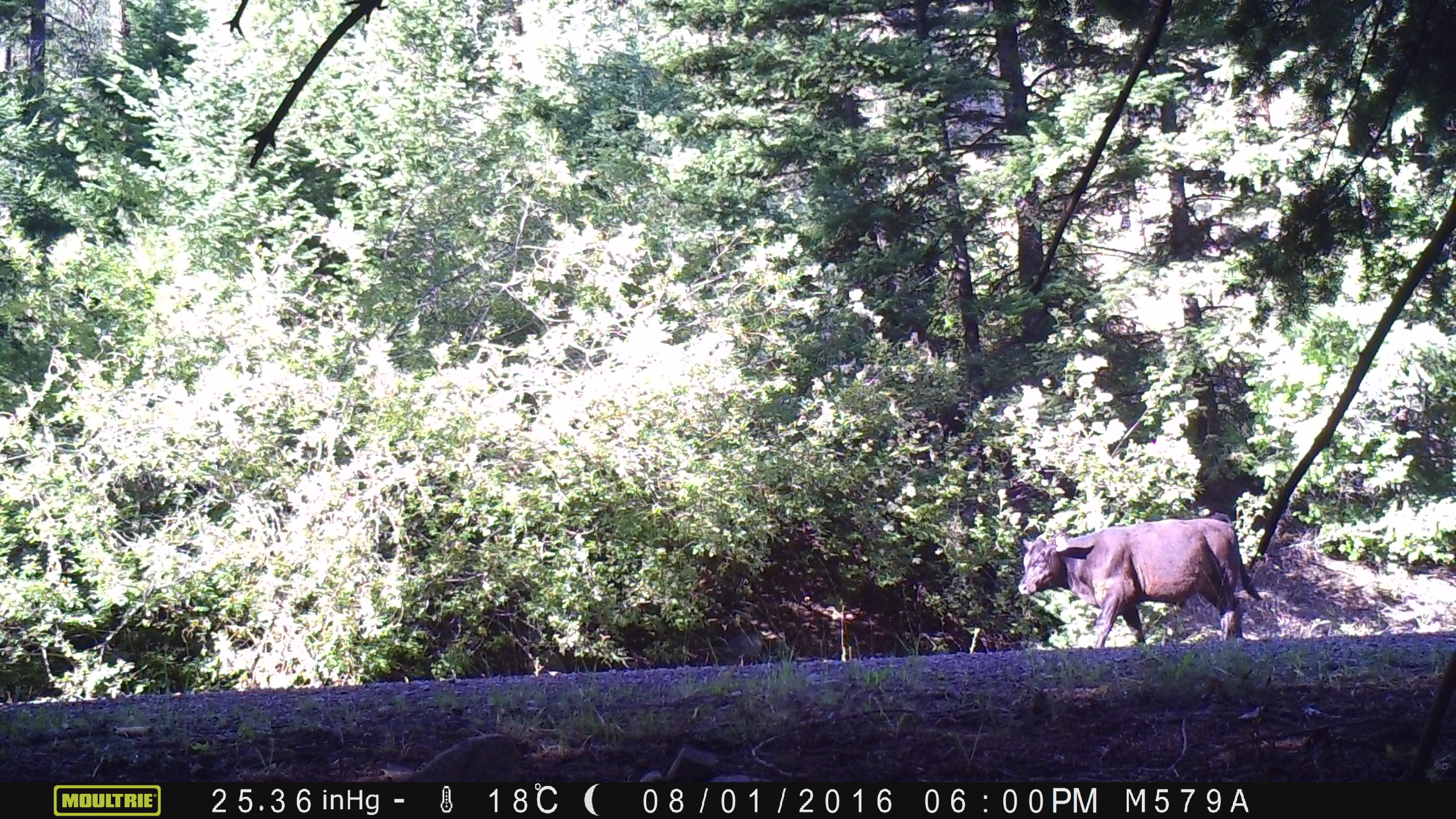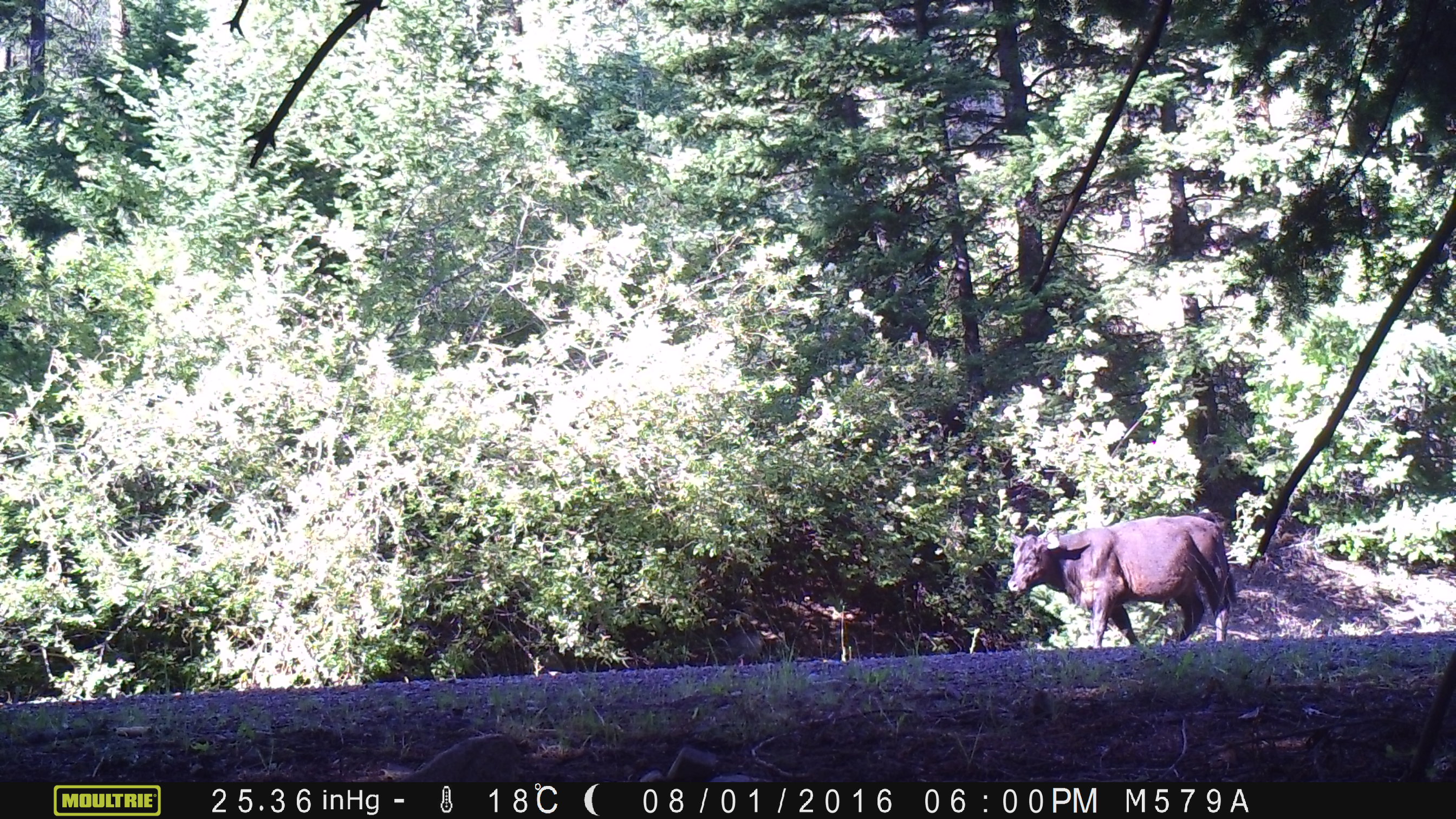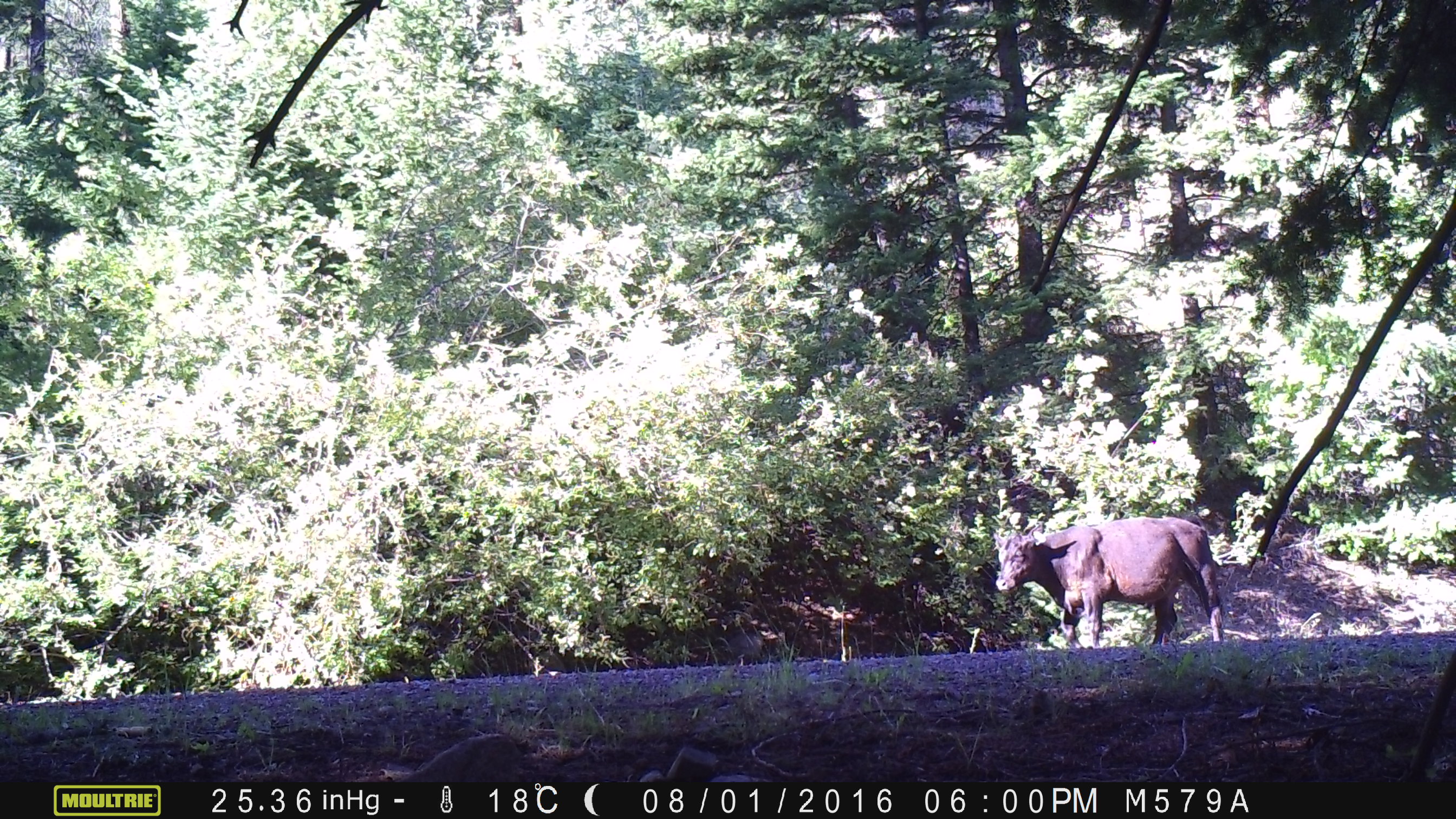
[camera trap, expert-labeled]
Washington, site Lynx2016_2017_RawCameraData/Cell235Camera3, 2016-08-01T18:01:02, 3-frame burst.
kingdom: Animalia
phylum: Chordata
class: Mammalia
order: Artiodactyla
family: Bovidae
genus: Bos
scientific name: Bos taurus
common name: domestic cattle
Domestic cattle (Bos taurus). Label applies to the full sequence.